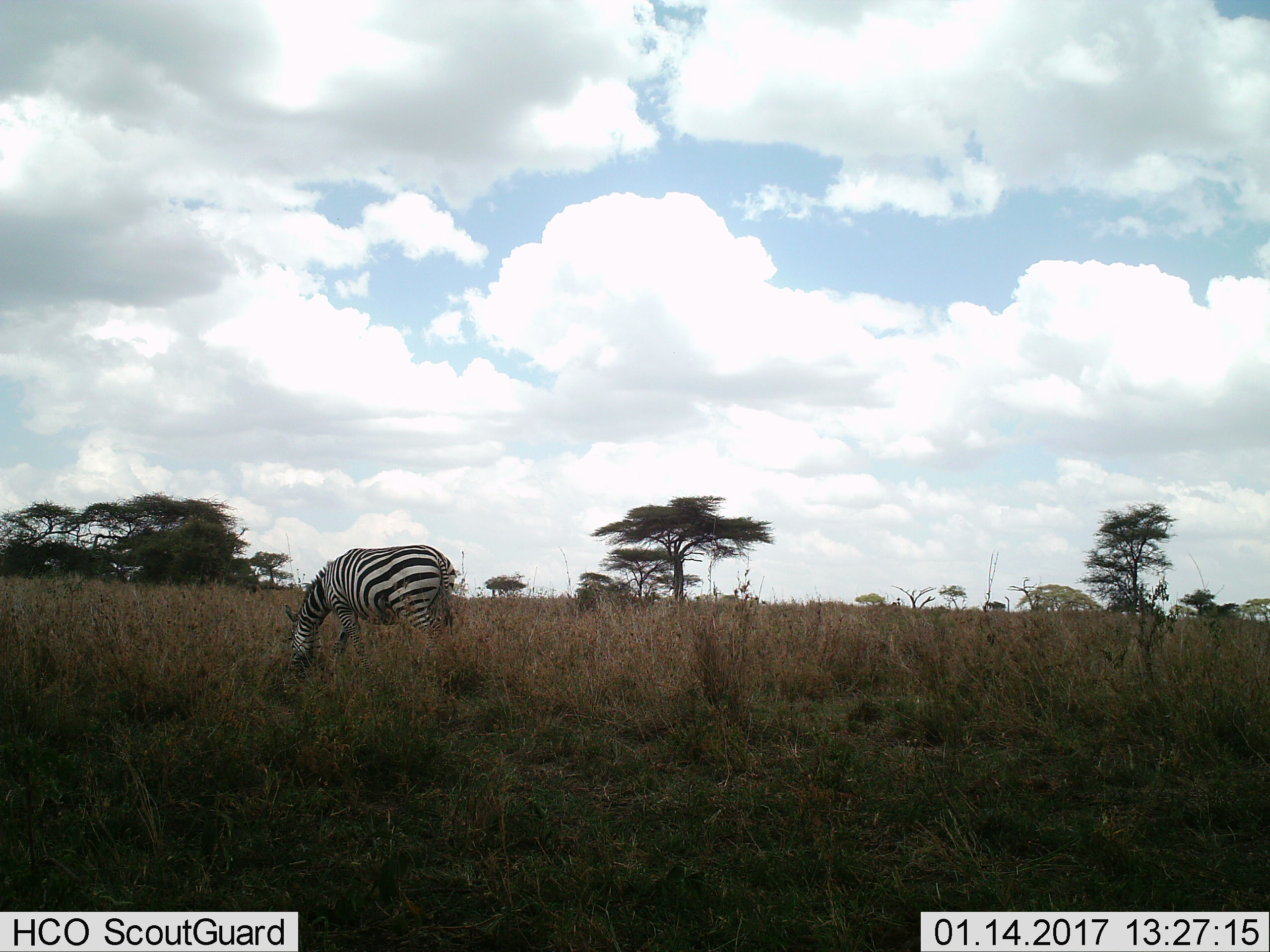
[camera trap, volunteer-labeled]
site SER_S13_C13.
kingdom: Animalia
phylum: Chordata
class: Mammalia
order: Perissodactyla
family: Equidae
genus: Equus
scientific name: Equus quagga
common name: plains zebra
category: zebraplains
Zebraplains (plains zebra) (Equus quagga), count 1. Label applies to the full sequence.